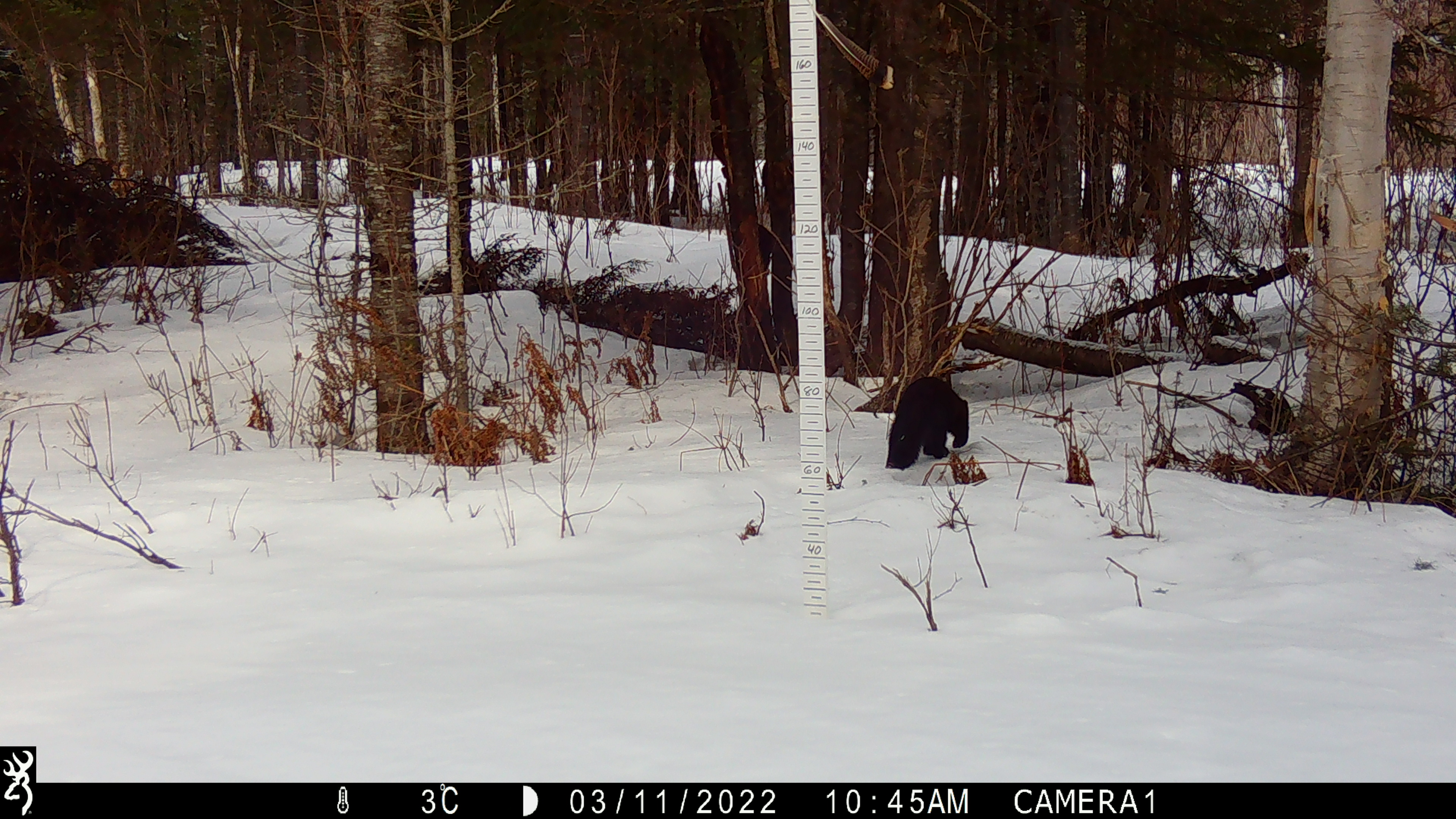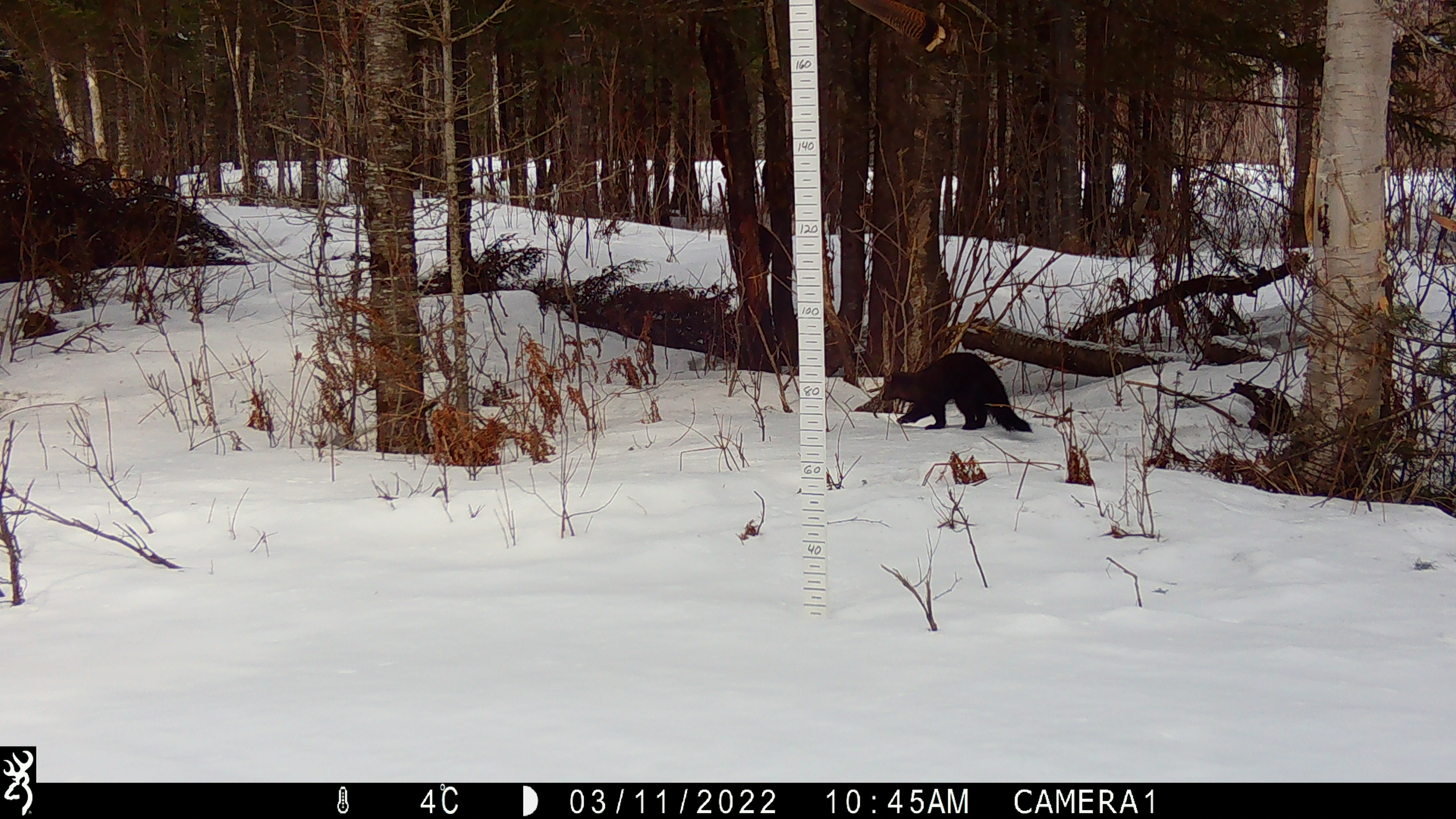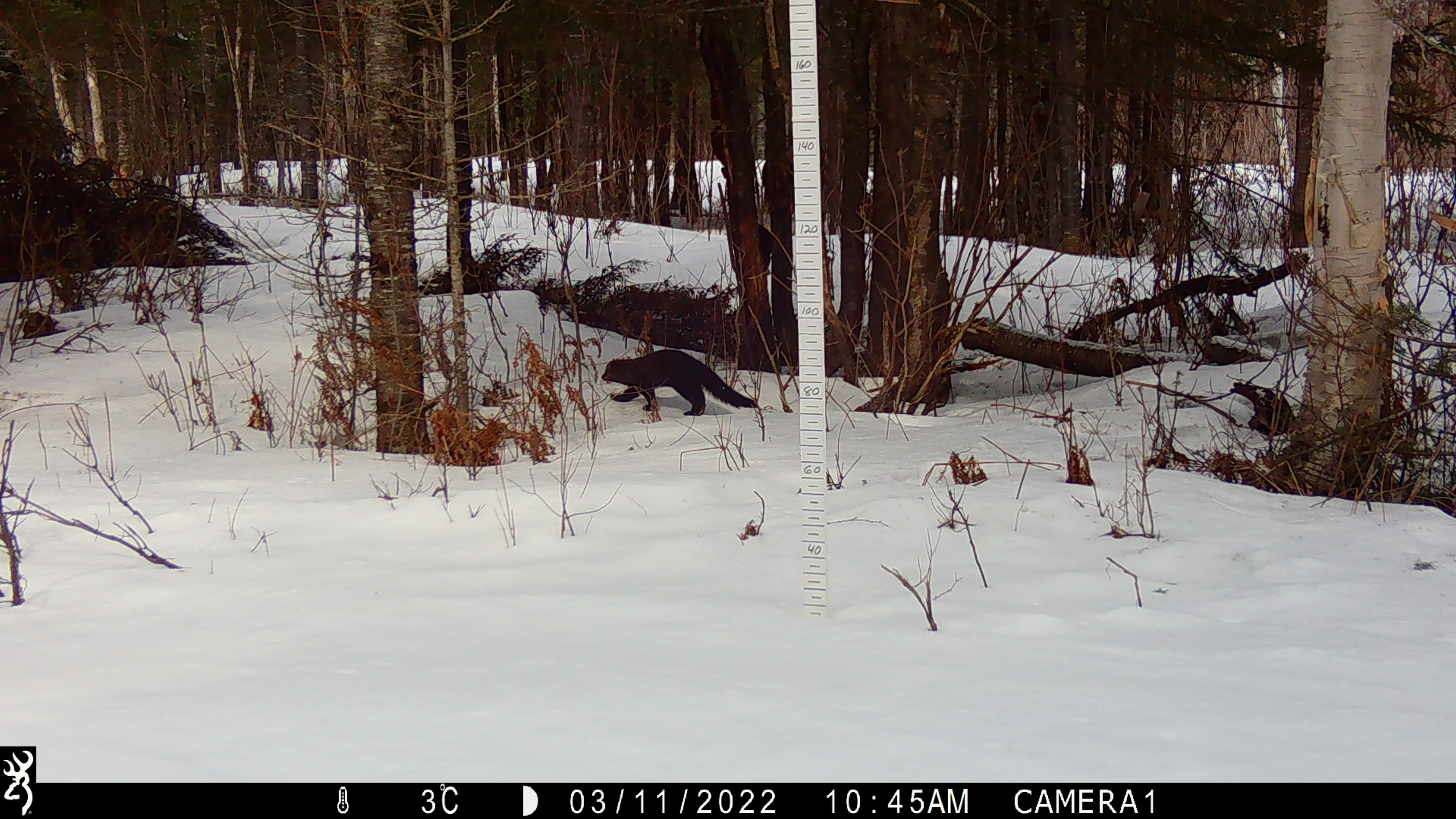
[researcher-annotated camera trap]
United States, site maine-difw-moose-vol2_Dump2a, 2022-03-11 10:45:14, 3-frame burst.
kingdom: Animalia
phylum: Chordata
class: Mammalia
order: Carnivora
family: Mustelidae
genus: Pekania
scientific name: Pekania pennanti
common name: fisher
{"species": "fisher (Pekania pennanti)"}